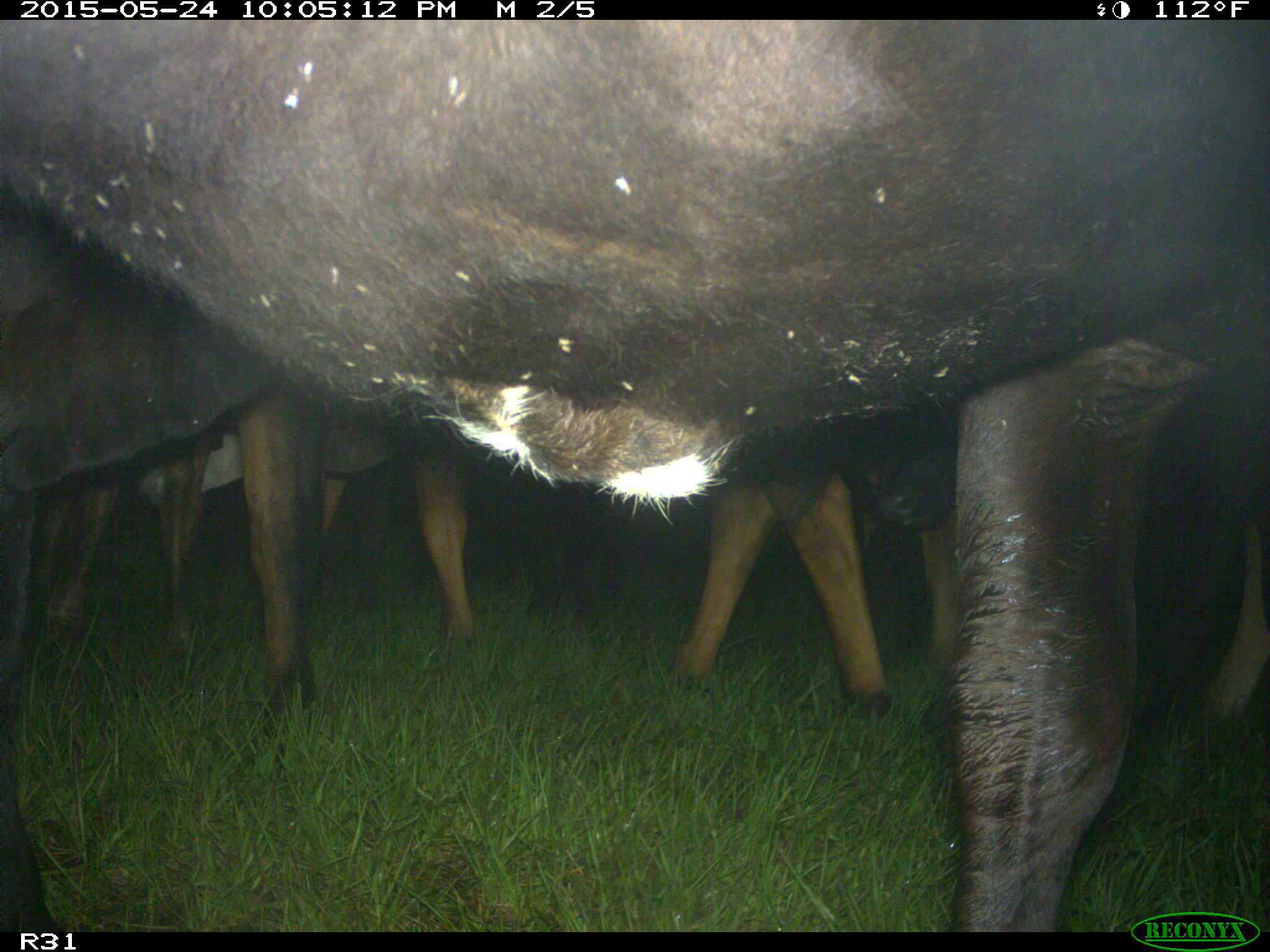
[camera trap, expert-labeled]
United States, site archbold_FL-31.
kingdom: Animalia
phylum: Chordata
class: Mammalia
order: Artiodactyla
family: Bovidae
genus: Bos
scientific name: Bos taurus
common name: domestic cow